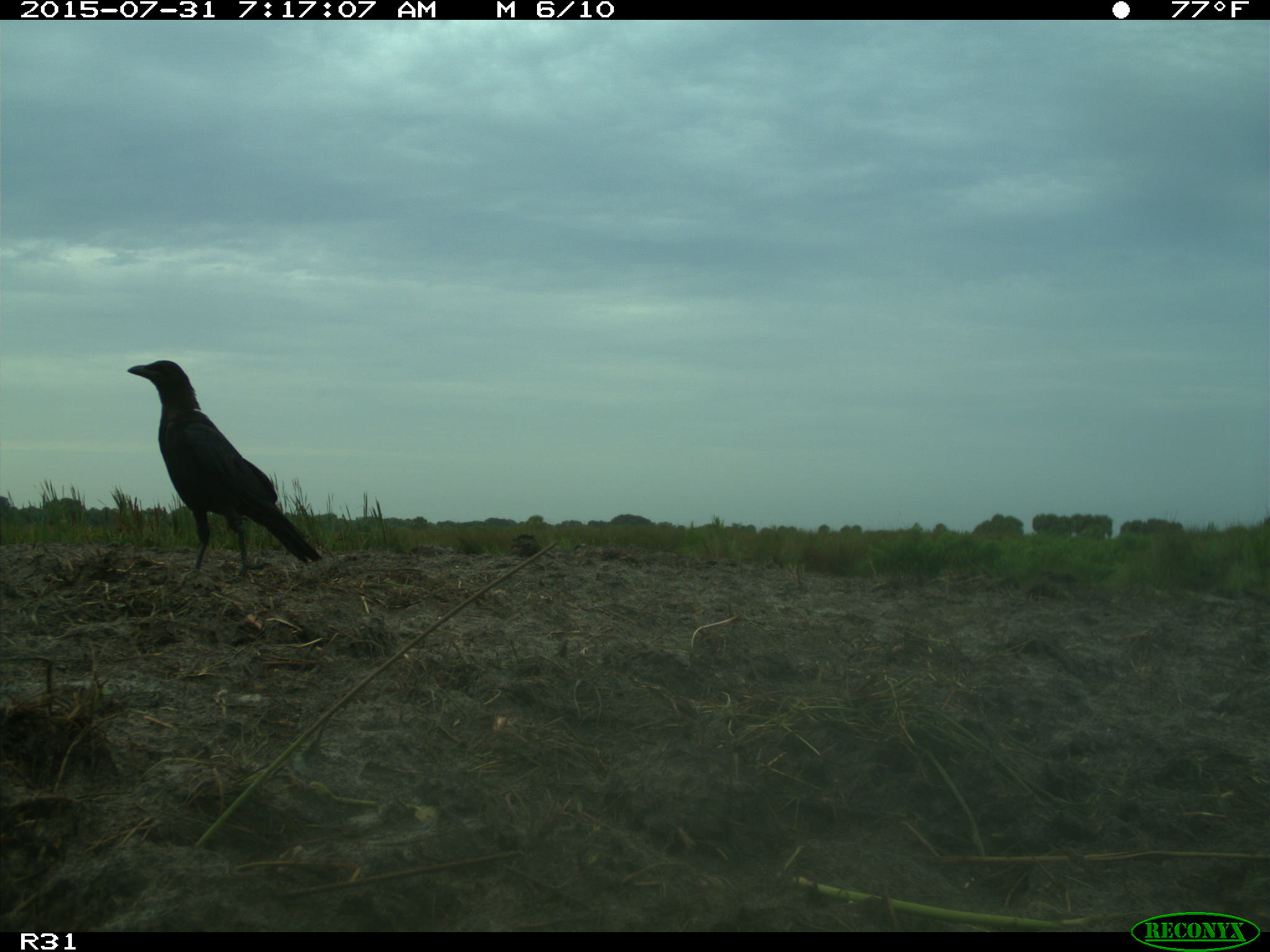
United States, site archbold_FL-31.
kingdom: Animalia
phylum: Chordata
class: Aves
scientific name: Aves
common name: birds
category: unidentified bird